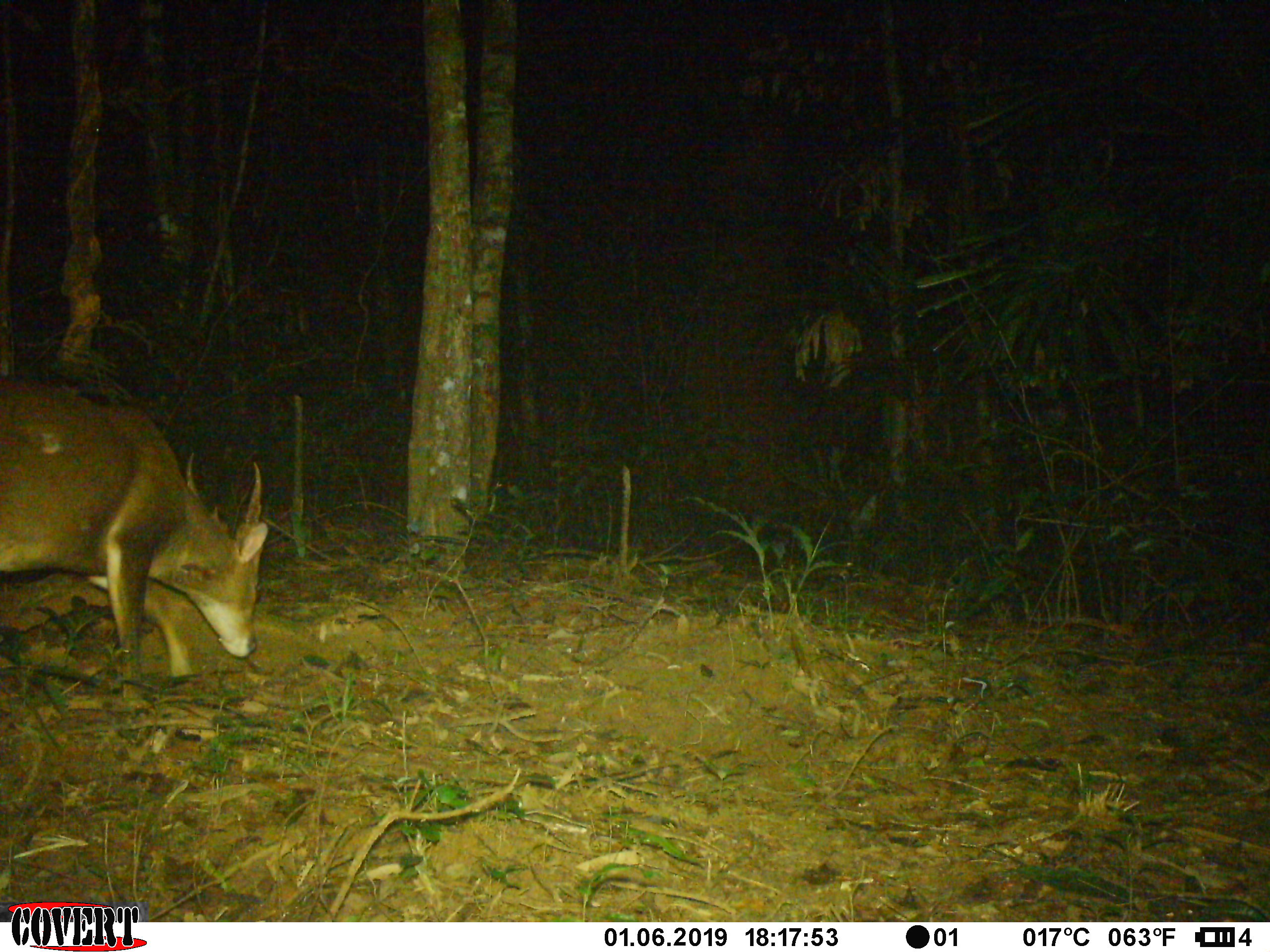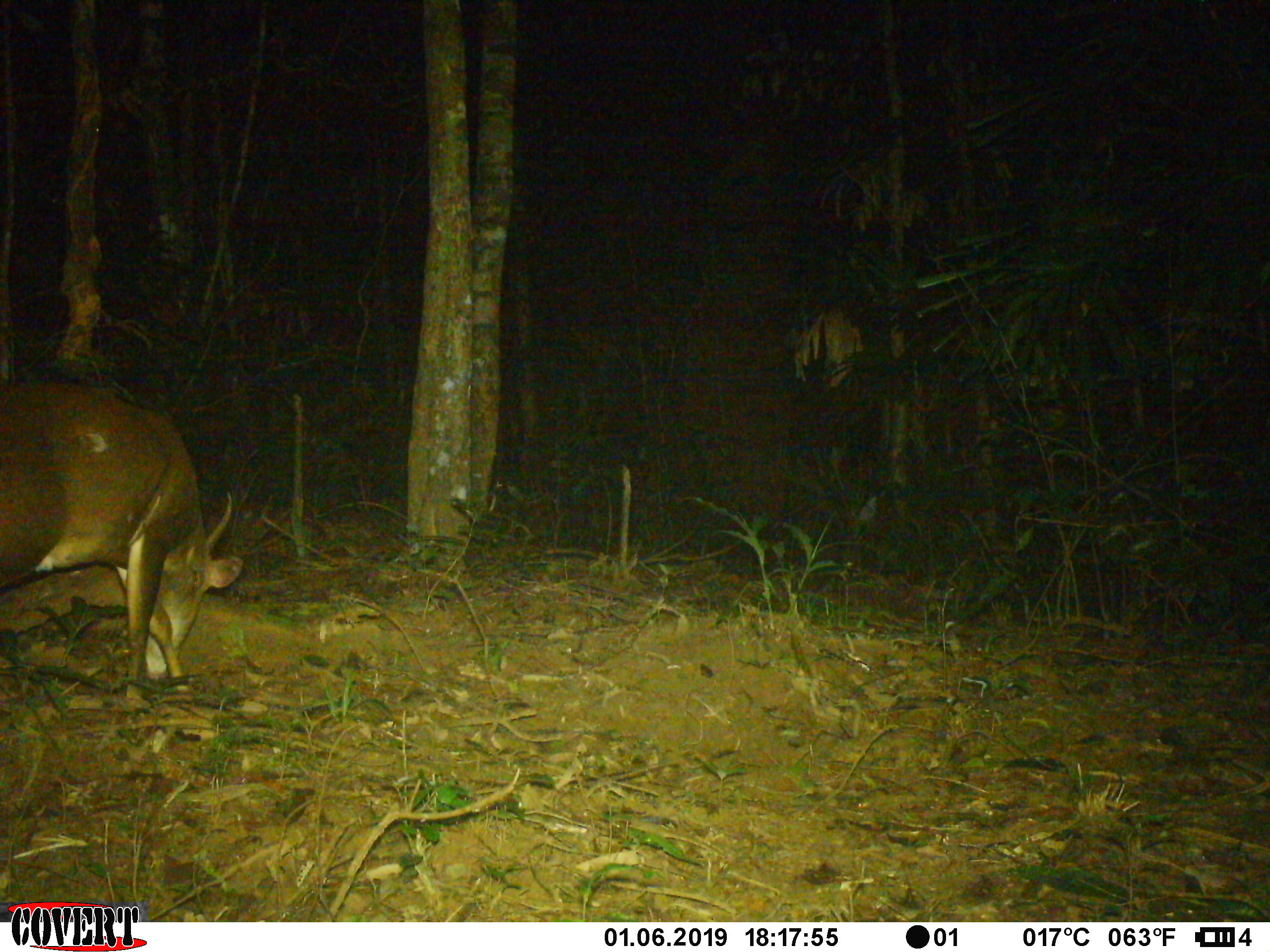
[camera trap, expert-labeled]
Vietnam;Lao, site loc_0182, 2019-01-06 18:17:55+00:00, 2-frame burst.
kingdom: Animalia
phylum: Chordata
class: Mammalia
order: Artiodactyla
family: Cervidae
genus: Muntiacus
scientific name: Muntiacus vuquangensis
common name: large-antlered muntjac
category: large antlered muntjac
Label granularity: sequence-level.